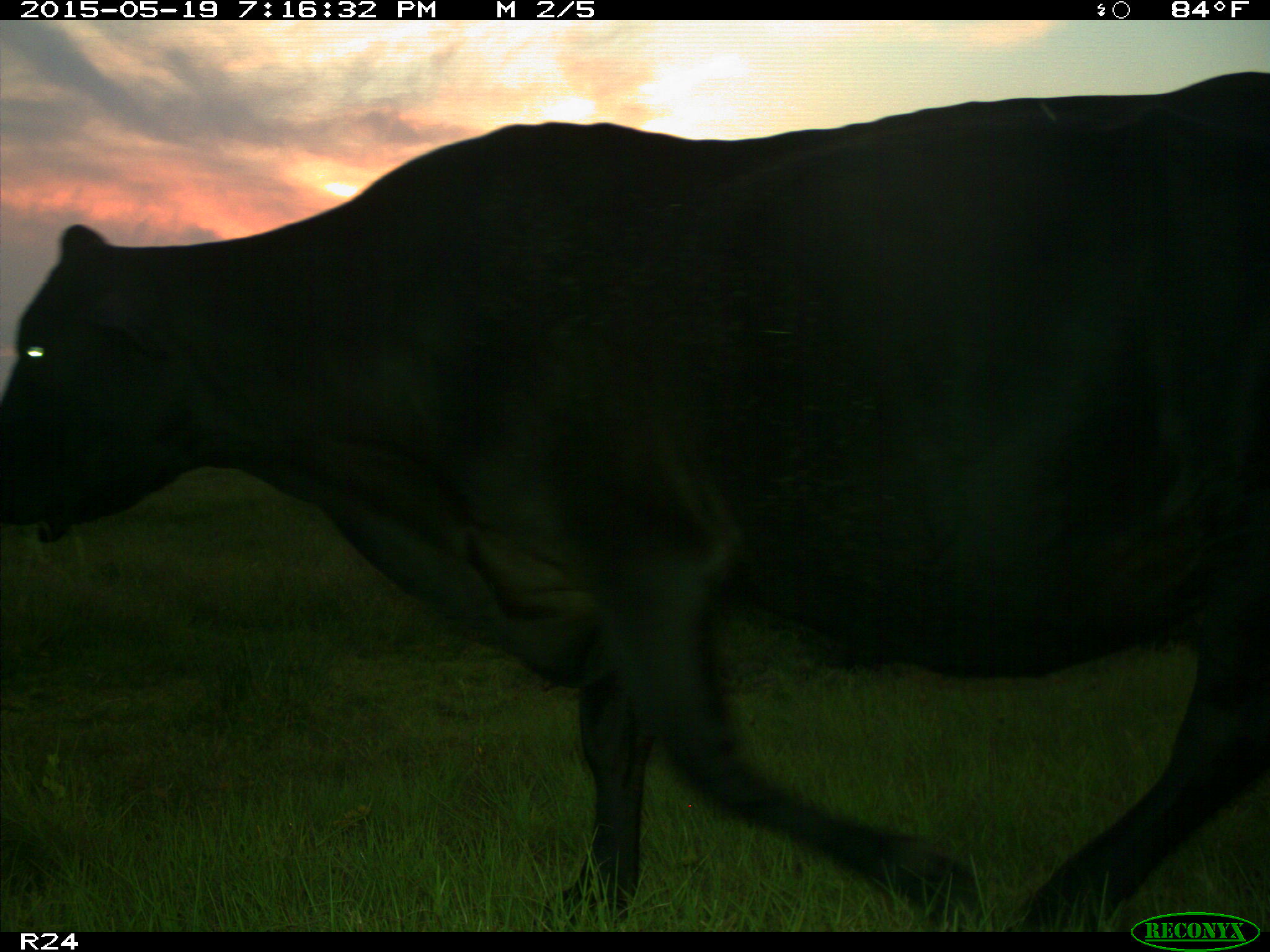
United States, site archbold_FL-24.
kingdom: Animalia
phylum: Chordata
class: Mammalia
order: Artiodactyla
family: Bovidae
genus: Bos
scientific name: Bos taurus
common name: domestic cow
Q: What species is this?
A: Bos taurus (domestic cow).